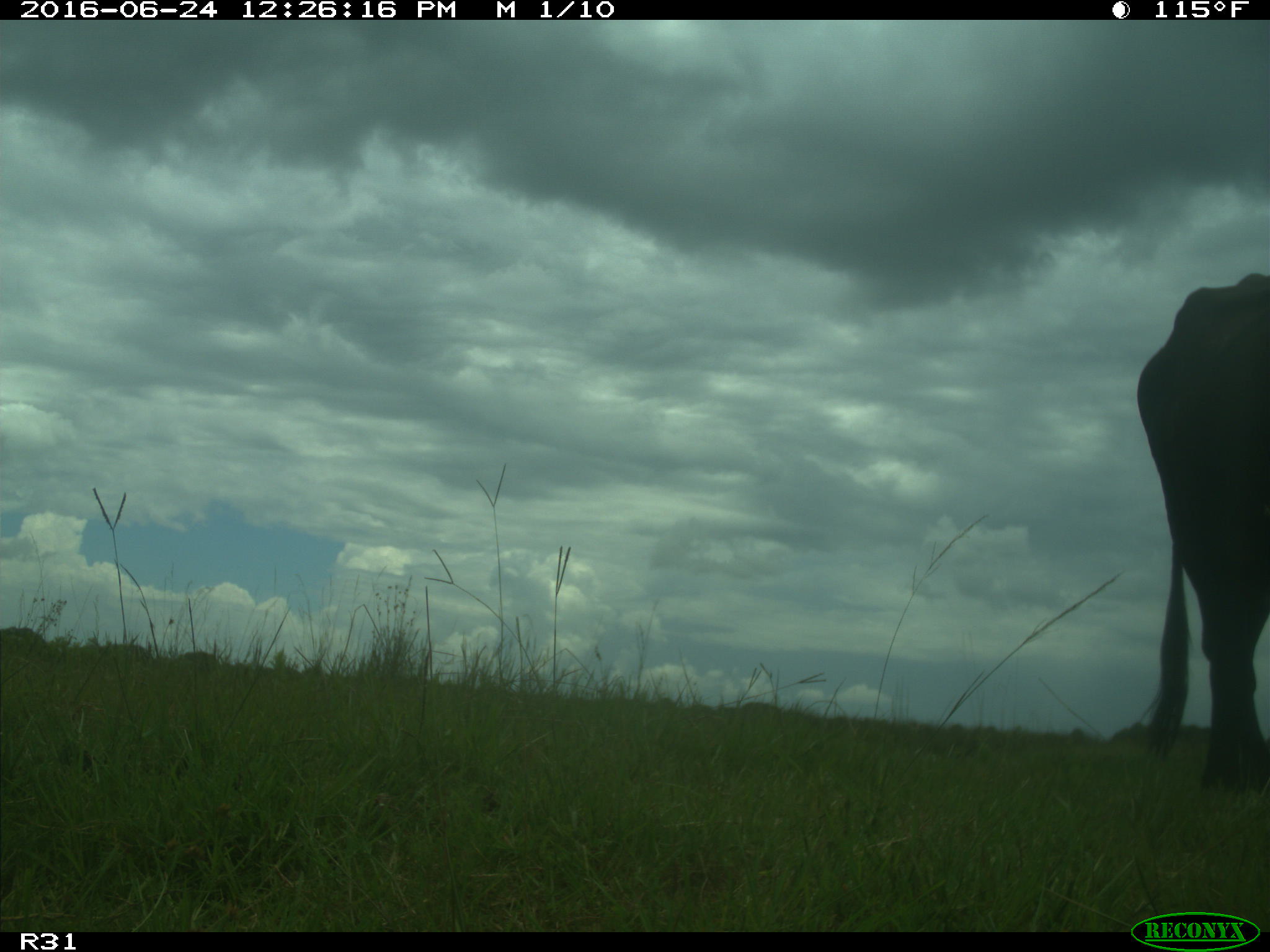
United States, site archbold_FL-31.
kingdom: Animalia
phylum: Chordata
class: Mammalia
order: Artiodactyla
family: Bovidae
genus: Bos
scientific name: Bos taurus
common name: domestic cow